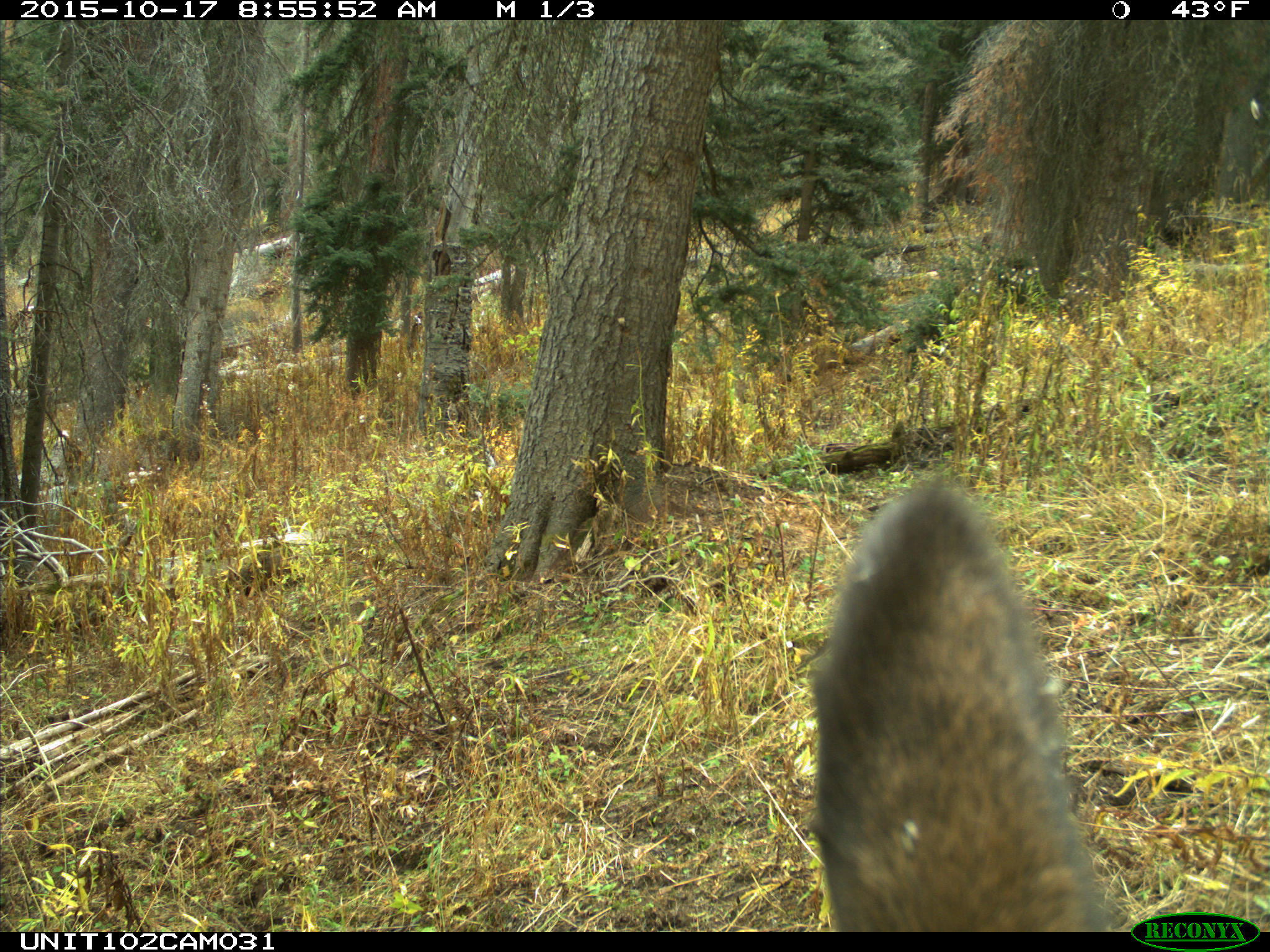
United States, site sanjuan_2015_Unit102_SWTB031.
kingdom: Animalia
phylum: Chordata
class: Mammalia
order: Artiodactyla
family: Cervidae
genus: Cervus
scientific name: Cervus elaphus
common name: red deer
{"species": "Cervus elaphus (red deer)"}